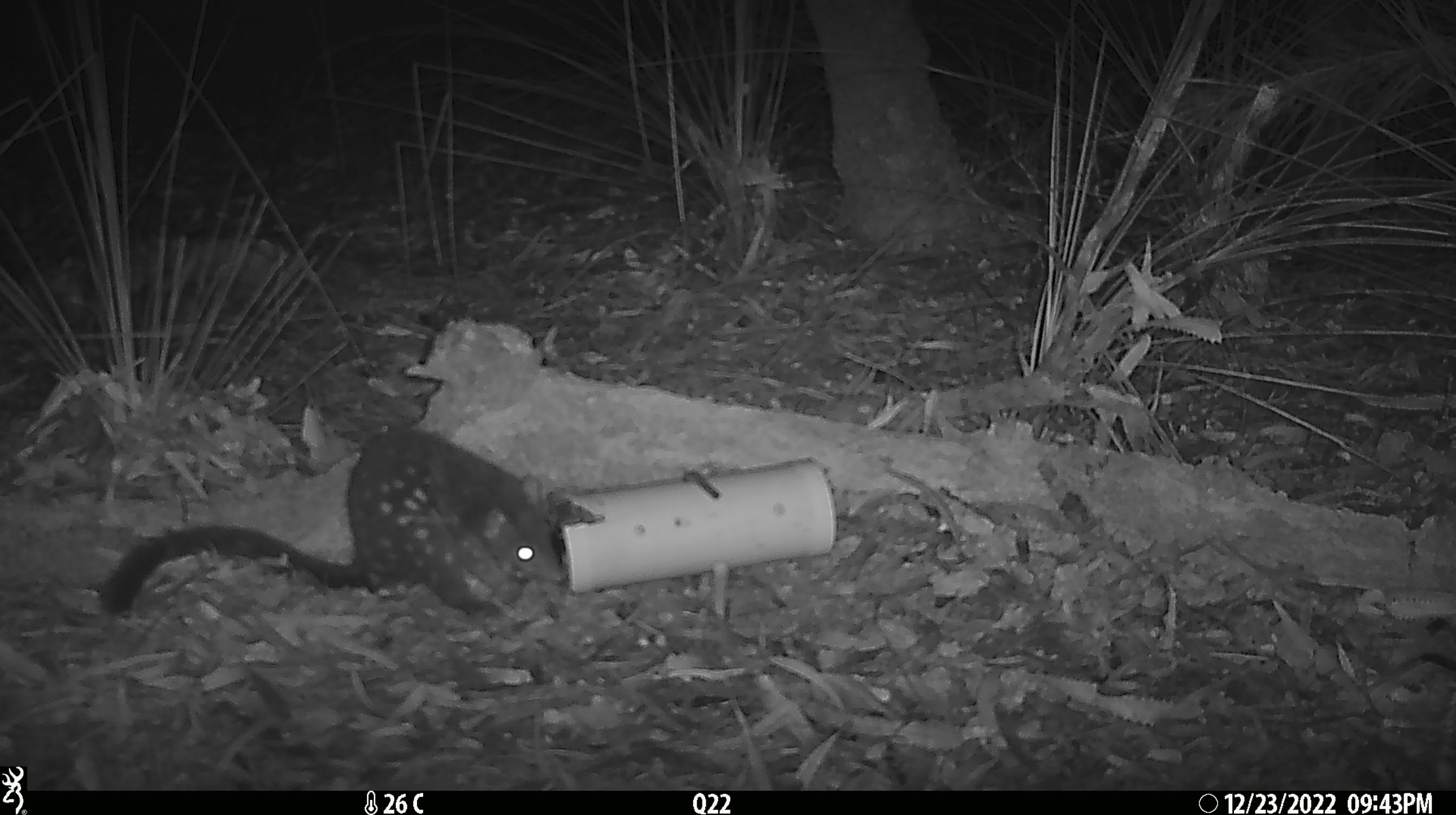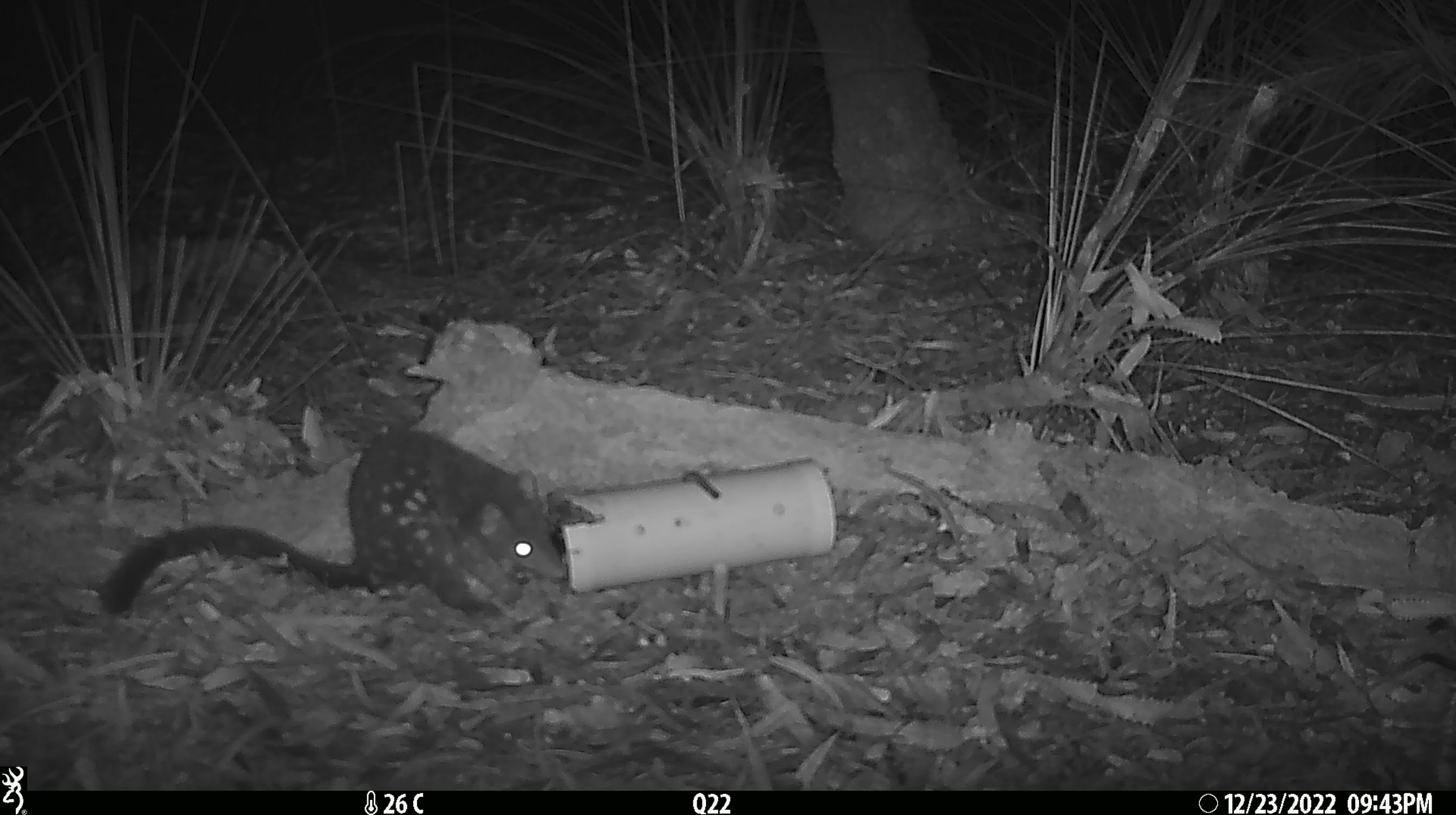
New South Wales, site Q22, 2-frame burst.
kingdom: Animalia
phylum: Chordata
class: Mammalia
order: Dasyuromorphia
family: Dasyuridae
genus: Dasyurus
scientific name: Dasyurus maculatus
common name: spotted-tailed quoll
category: quoll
Quoll (spotted-tailed quoll) (Dasyurus maculatus).